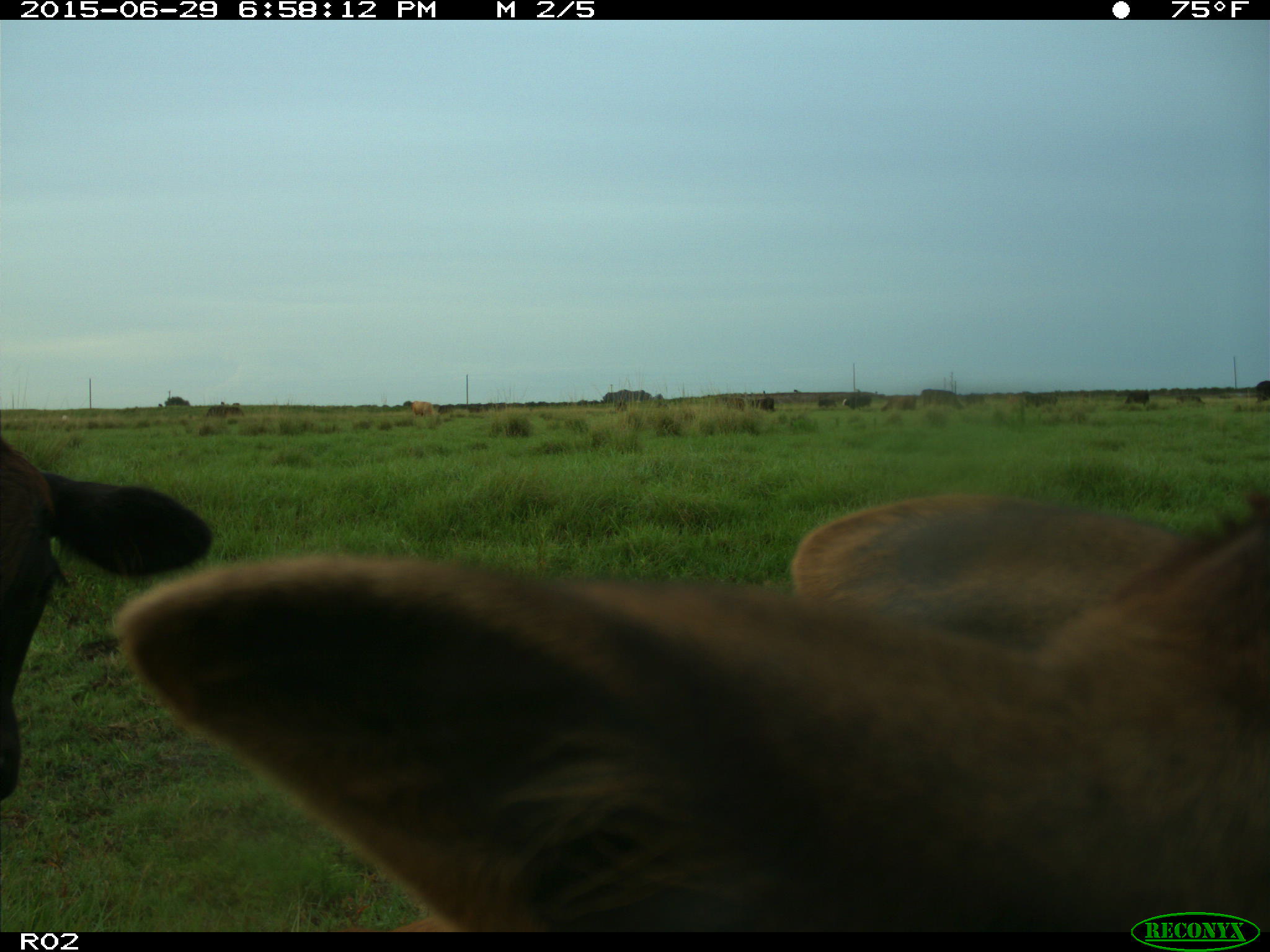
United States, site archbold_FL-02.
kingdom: Animalia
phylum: Chordata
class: Mammalia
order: Artiodactyla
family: Bovidae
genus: Bos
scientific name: Bos taurus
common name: domestic cow